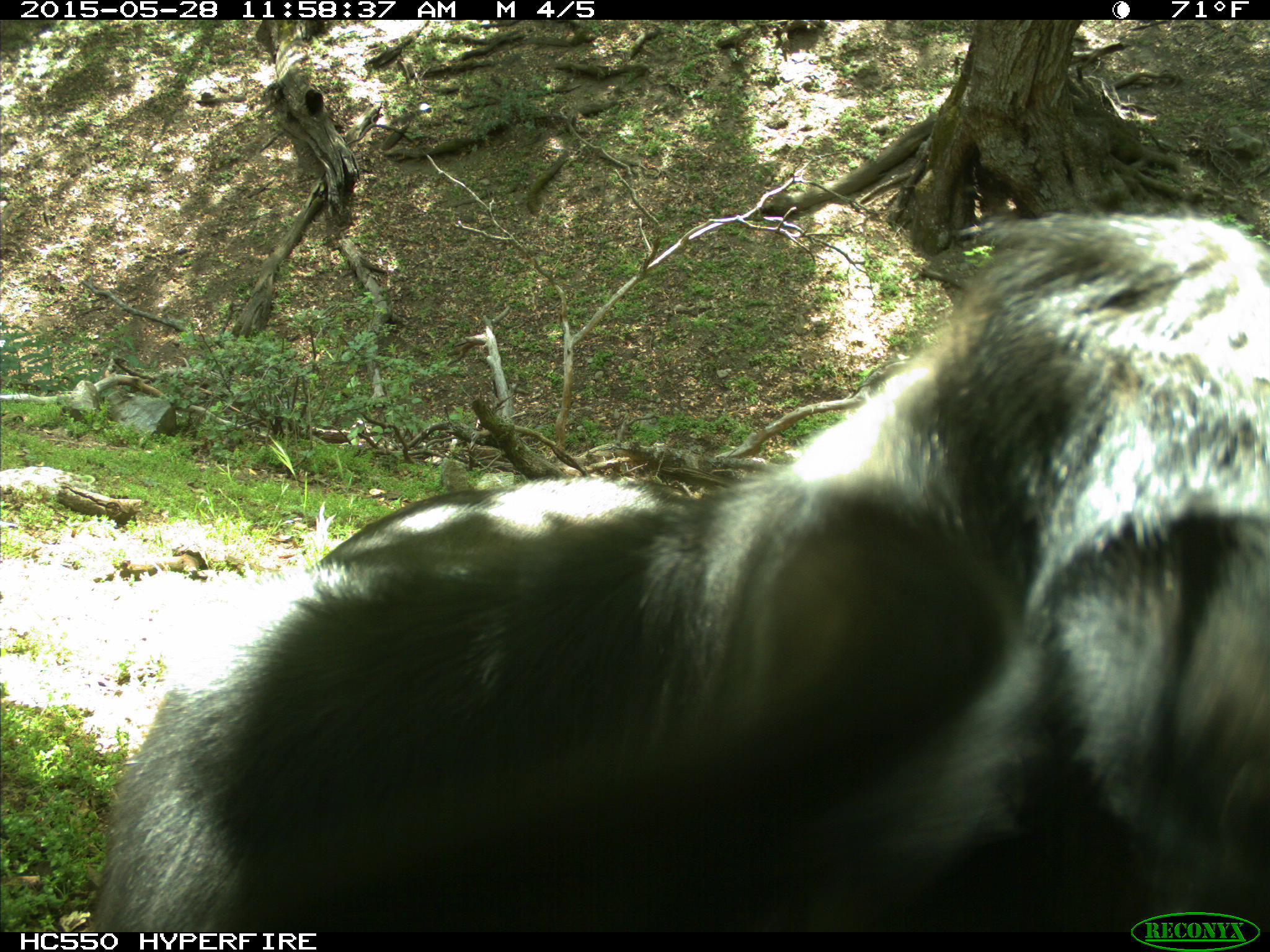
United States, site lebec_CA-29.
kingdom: Animalia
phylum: Chordata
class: Mammalia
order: Artiodactyla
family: Bovidae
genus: Bos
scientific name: Bos taurus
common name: domestic cow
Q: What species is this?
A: Bos taurus (domestic cow).